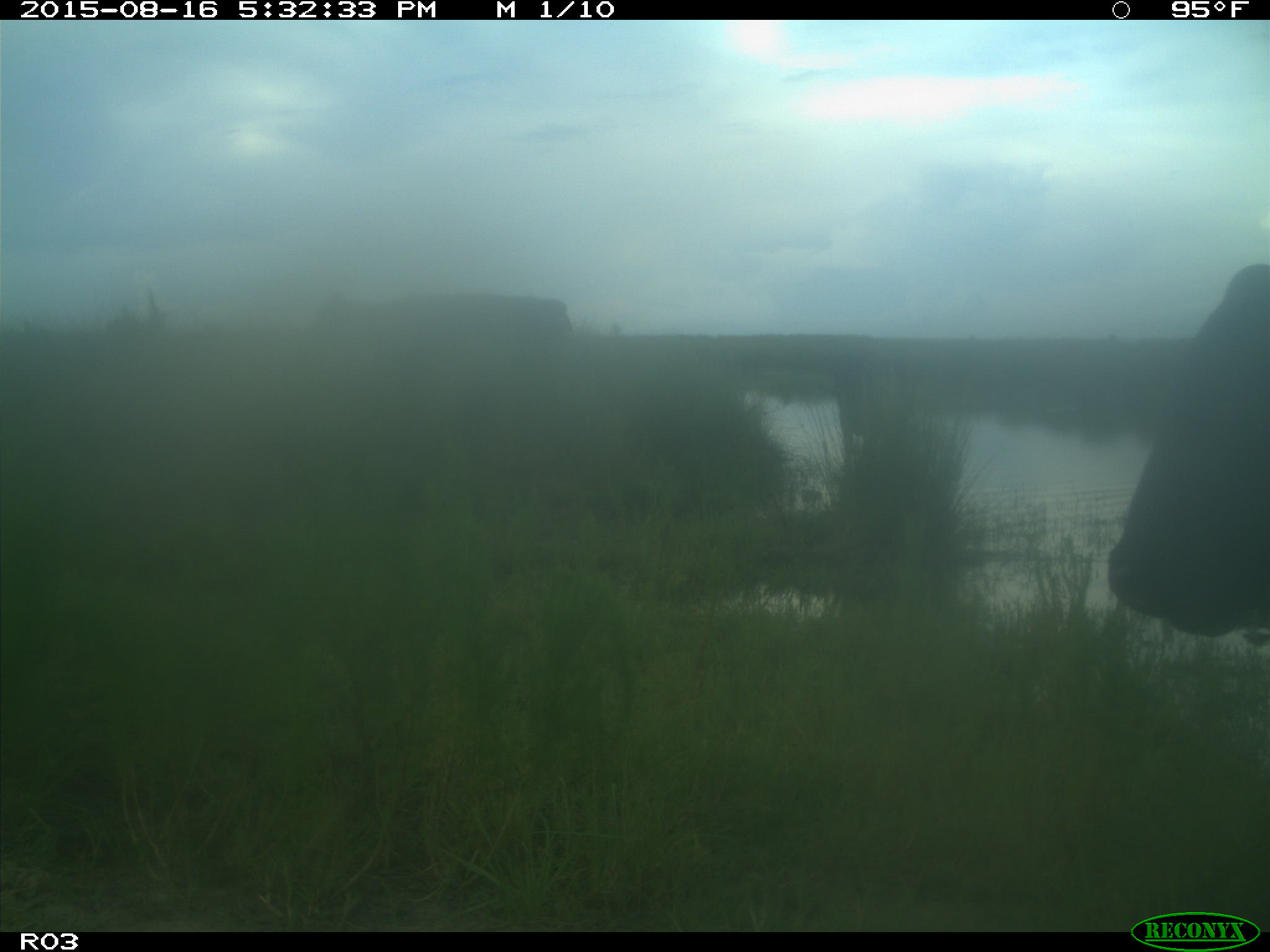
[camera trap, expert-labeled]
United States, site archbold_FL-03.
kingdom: Animalia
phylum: Chordata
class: Mammalia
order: Artiodactyla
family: Bovidae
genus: Bos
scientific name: Bos taurus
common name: domestic cow